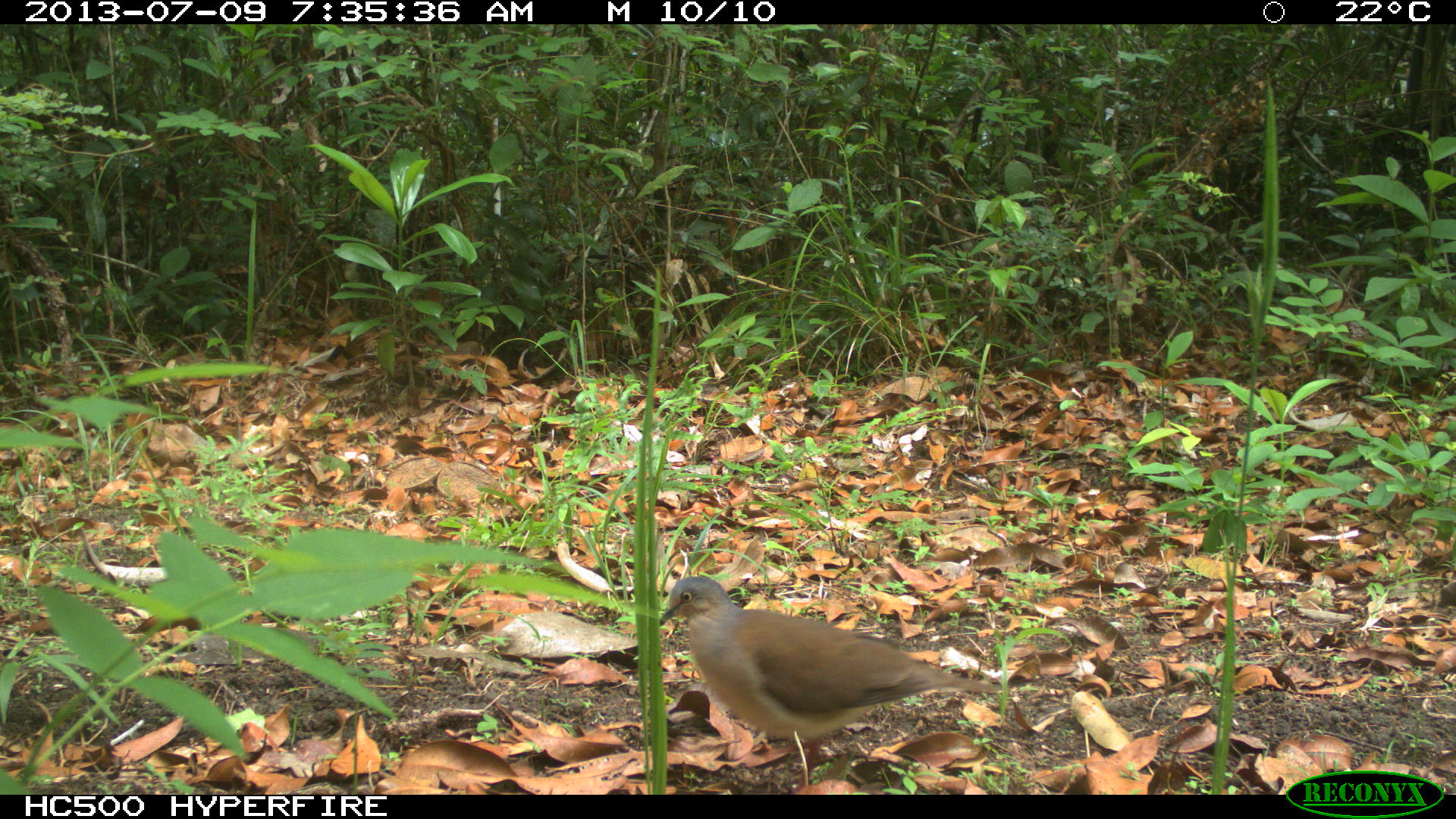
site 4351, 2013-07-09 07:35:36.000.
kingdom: Animalia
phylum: Chordata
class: Aves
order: Columbiformes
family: Columbidae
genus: Leptotila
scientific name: Leptotila plumbeiceps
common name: gray-headed dove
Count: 1.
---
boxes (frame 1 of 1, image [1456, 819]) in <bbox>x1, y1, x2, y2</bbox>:
leptotila plumbeiceps: <bbox>659, 574, 1002, 794</bbox>